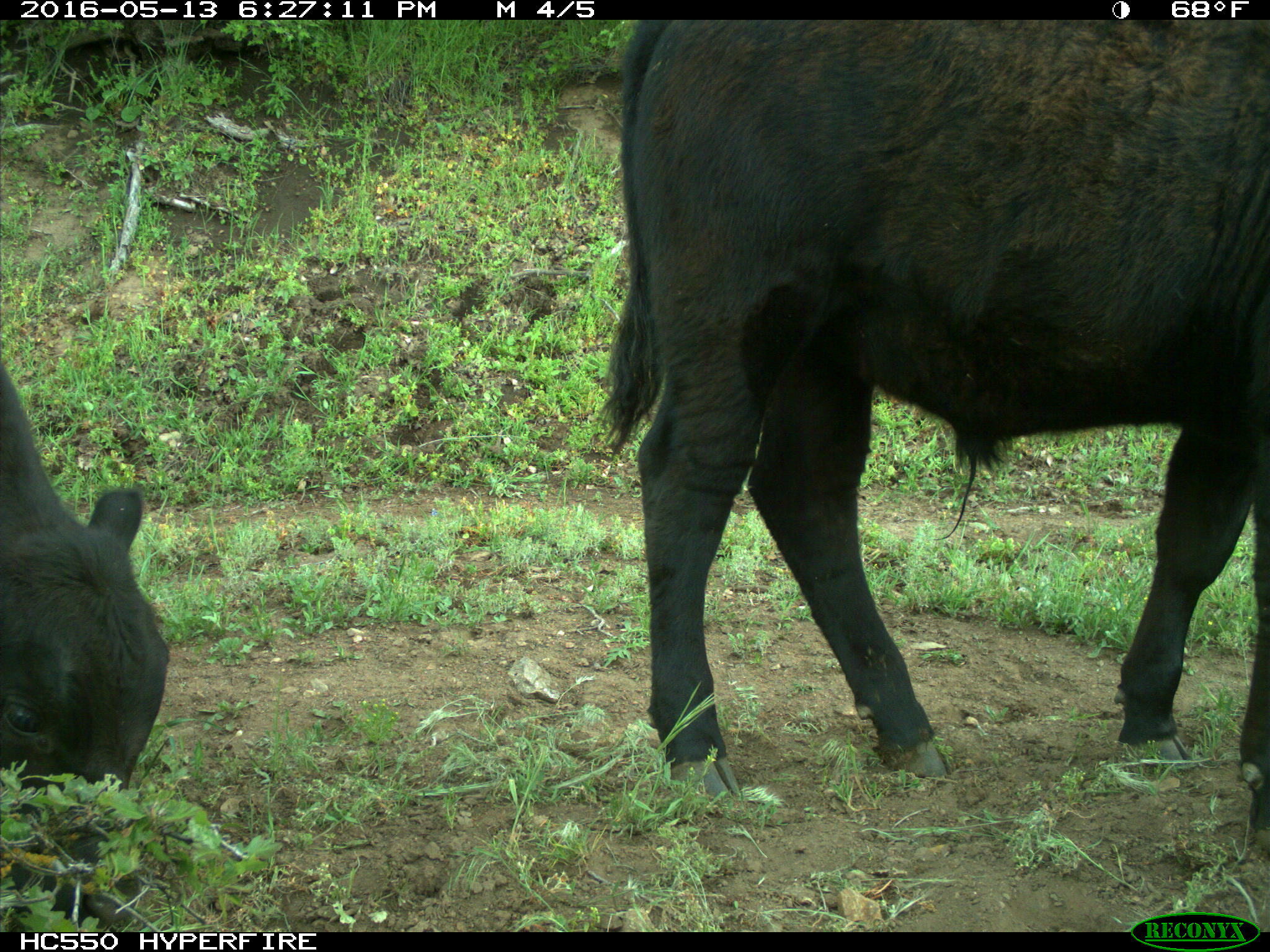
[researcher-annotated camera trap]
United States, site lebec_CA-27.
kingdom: Animalia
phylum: Chordata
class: Mammalia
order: Artiodactyla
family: Bovidae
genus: Bos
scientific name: Bos taurus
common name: domestic cow